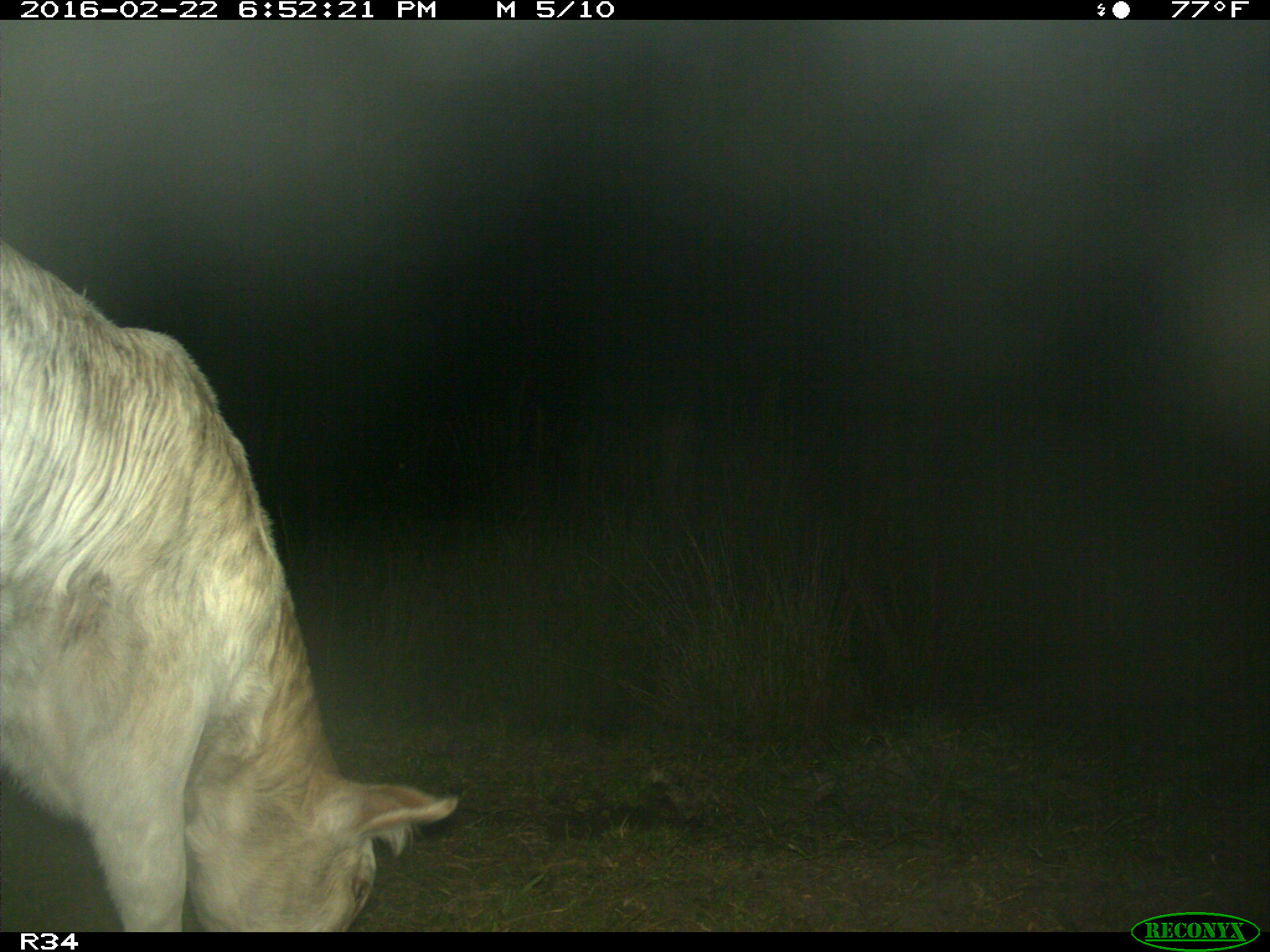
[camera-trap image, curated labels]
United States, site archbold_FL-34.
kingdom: Animalia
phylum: Chordata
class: Mammalia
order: Artiodactyla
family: Bovidae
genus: Bos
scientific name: Bos taurus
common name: domestic cow